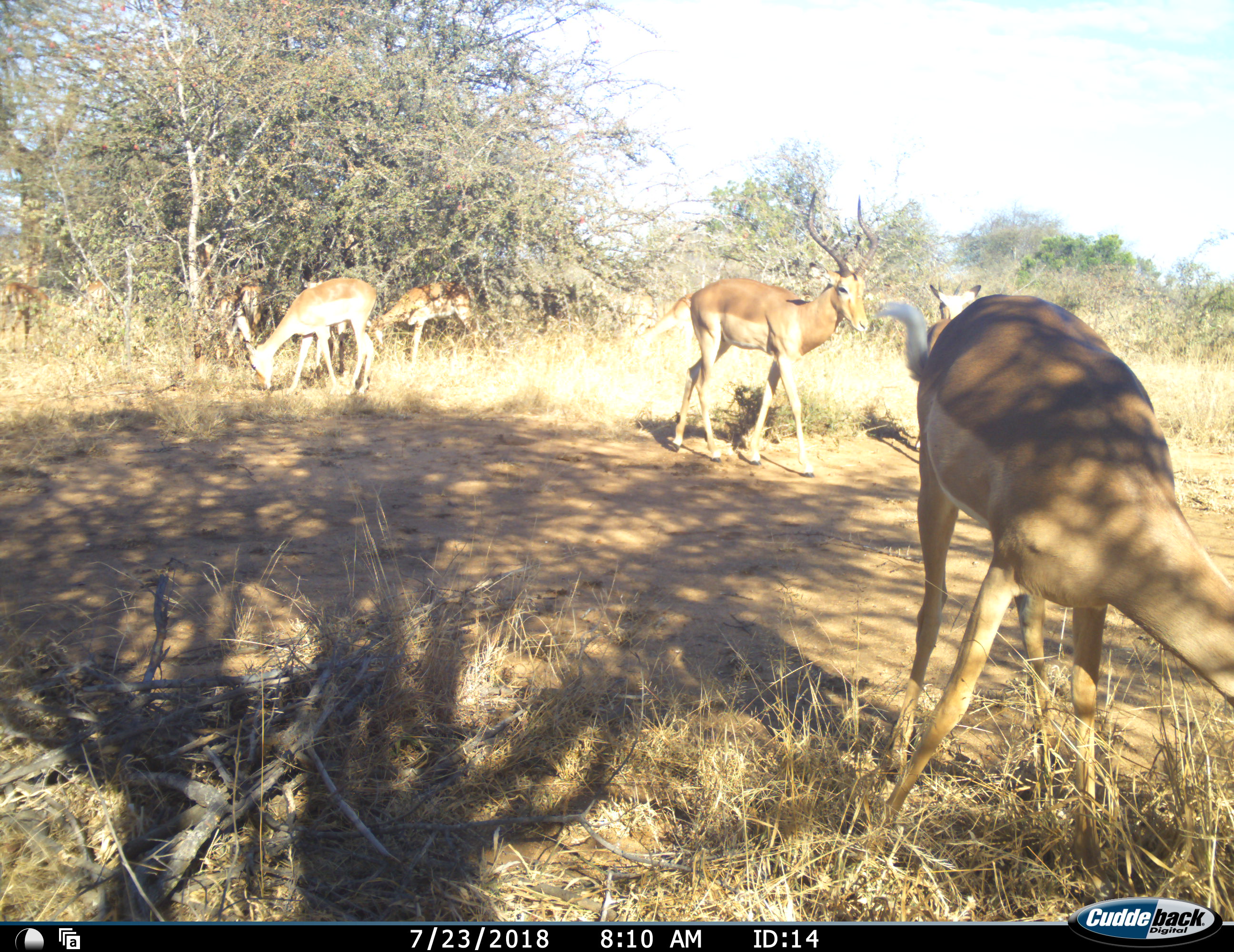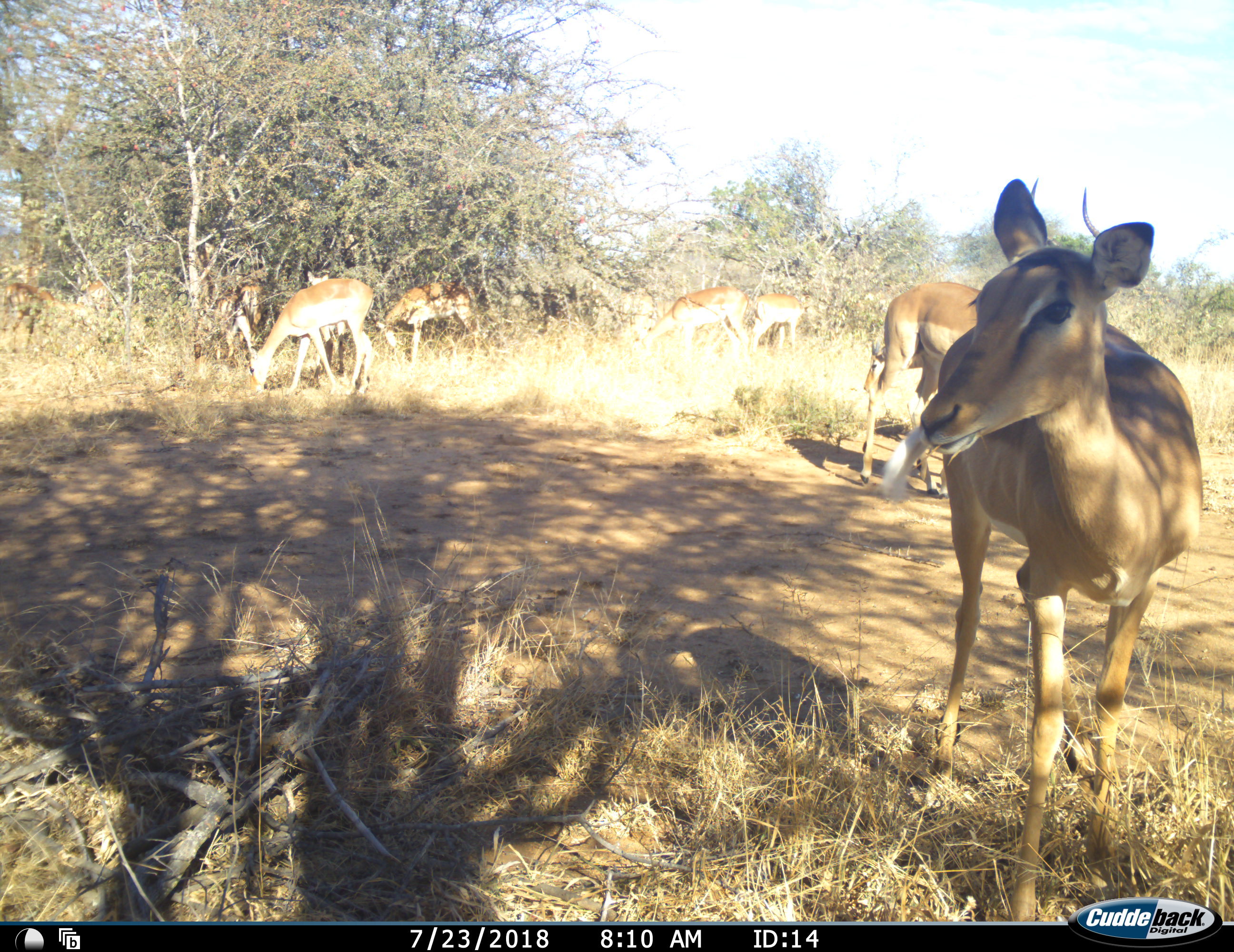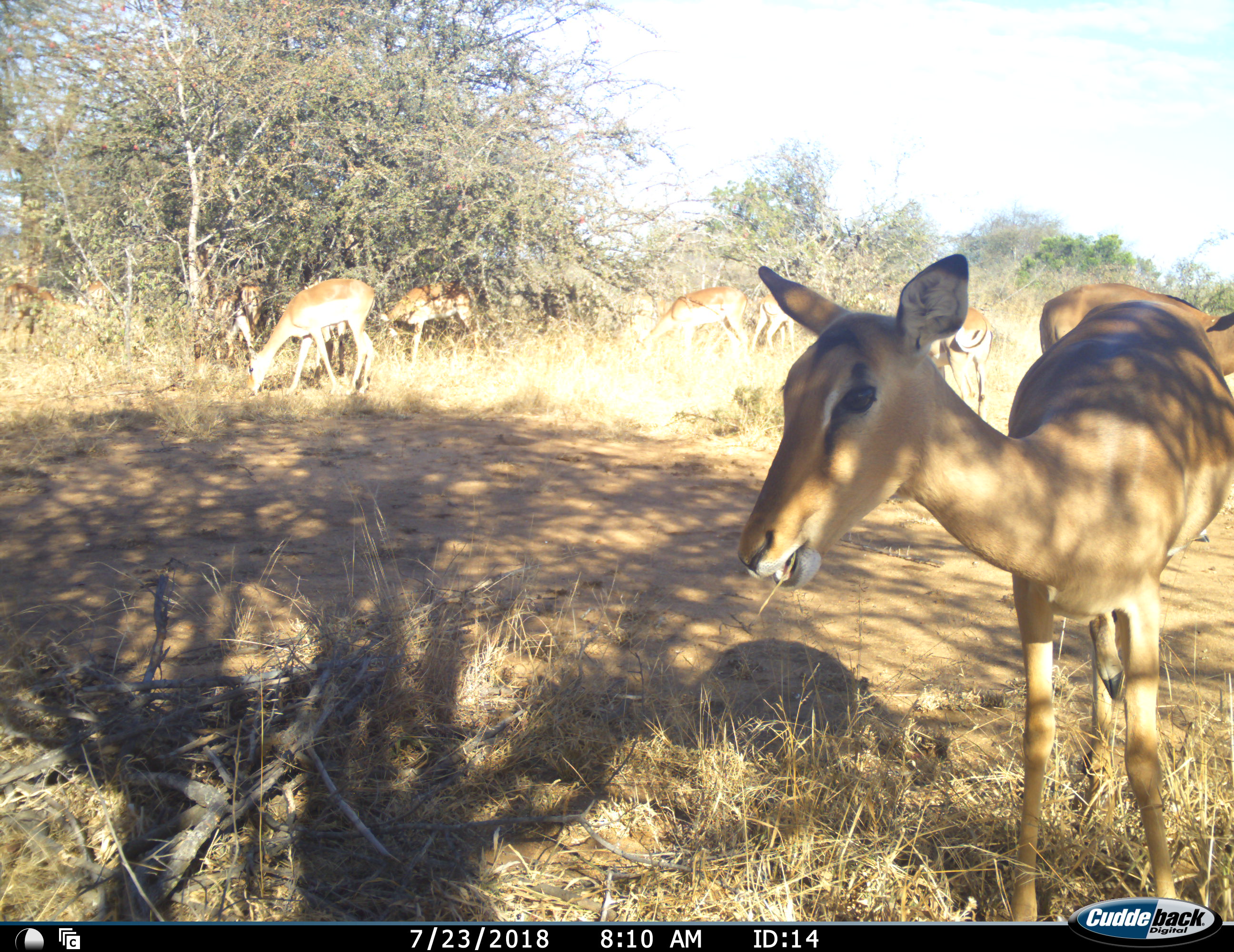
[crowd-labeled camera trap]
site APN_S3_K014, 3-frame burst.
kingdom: Animalia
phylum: Chordata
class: Mammalia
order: Artiodactyla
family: Bovidae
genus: Aepyceros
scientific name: Aepyceros melampus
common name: impala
Impala (Aepyceros melampus), count 8. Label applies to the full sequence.